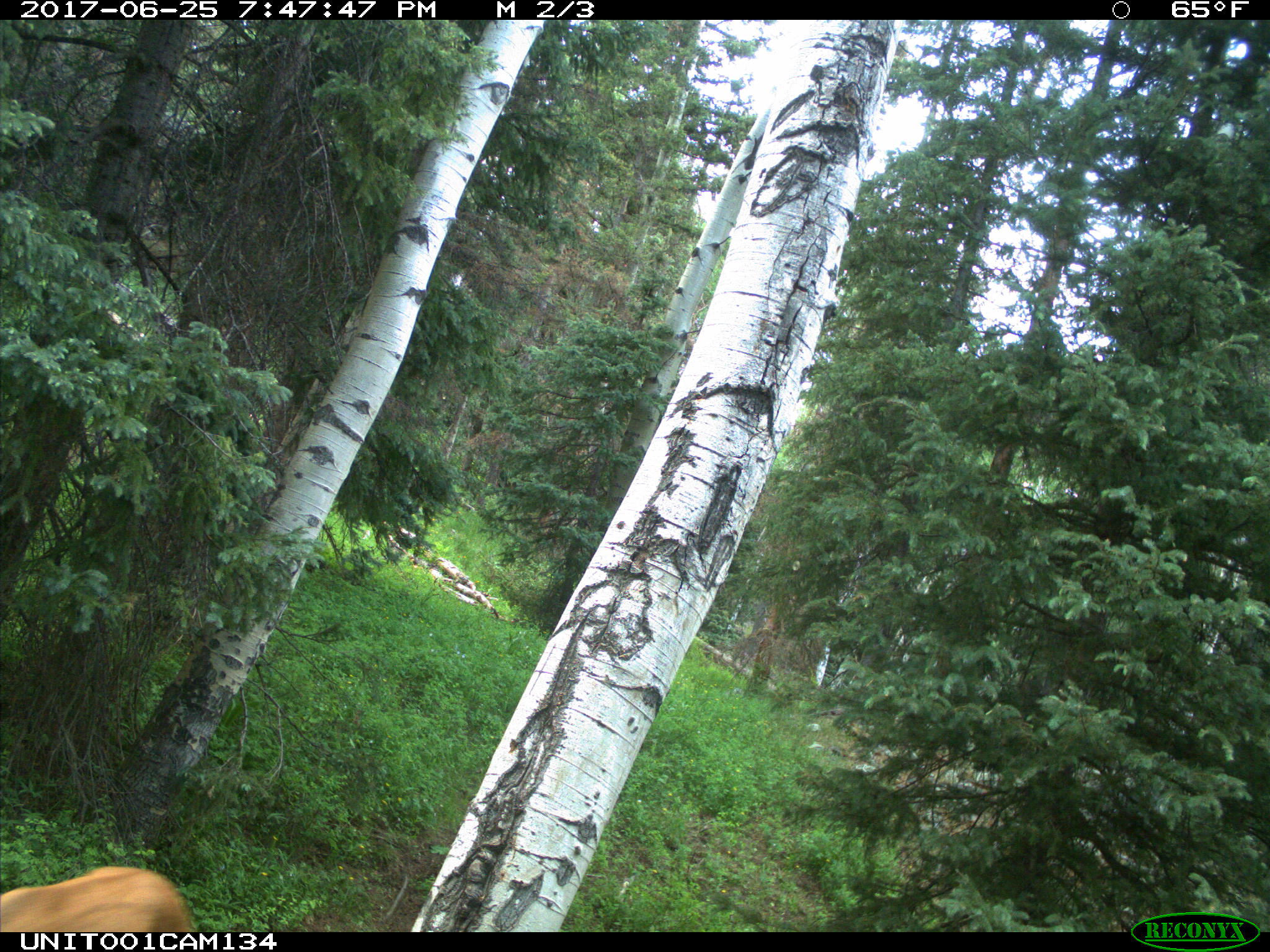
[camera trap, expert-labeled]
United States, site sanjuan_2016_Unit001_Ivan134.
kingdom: Animalia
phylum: Chordata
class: Mammalia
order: Artiodactyla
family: Cervidae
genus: Cervus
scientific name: Cervus elaphus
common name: red deer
Cervus elaphus (red deer).